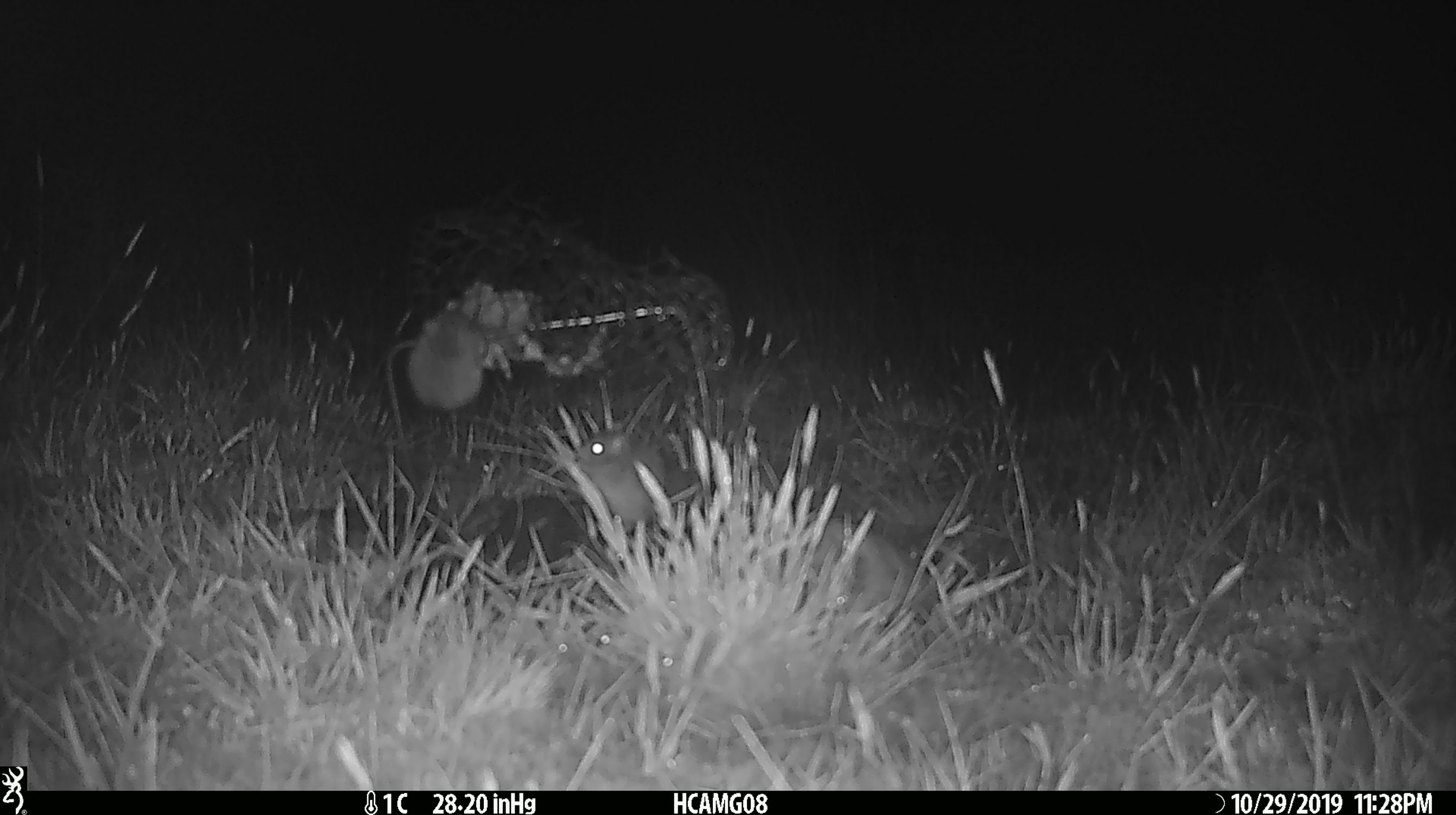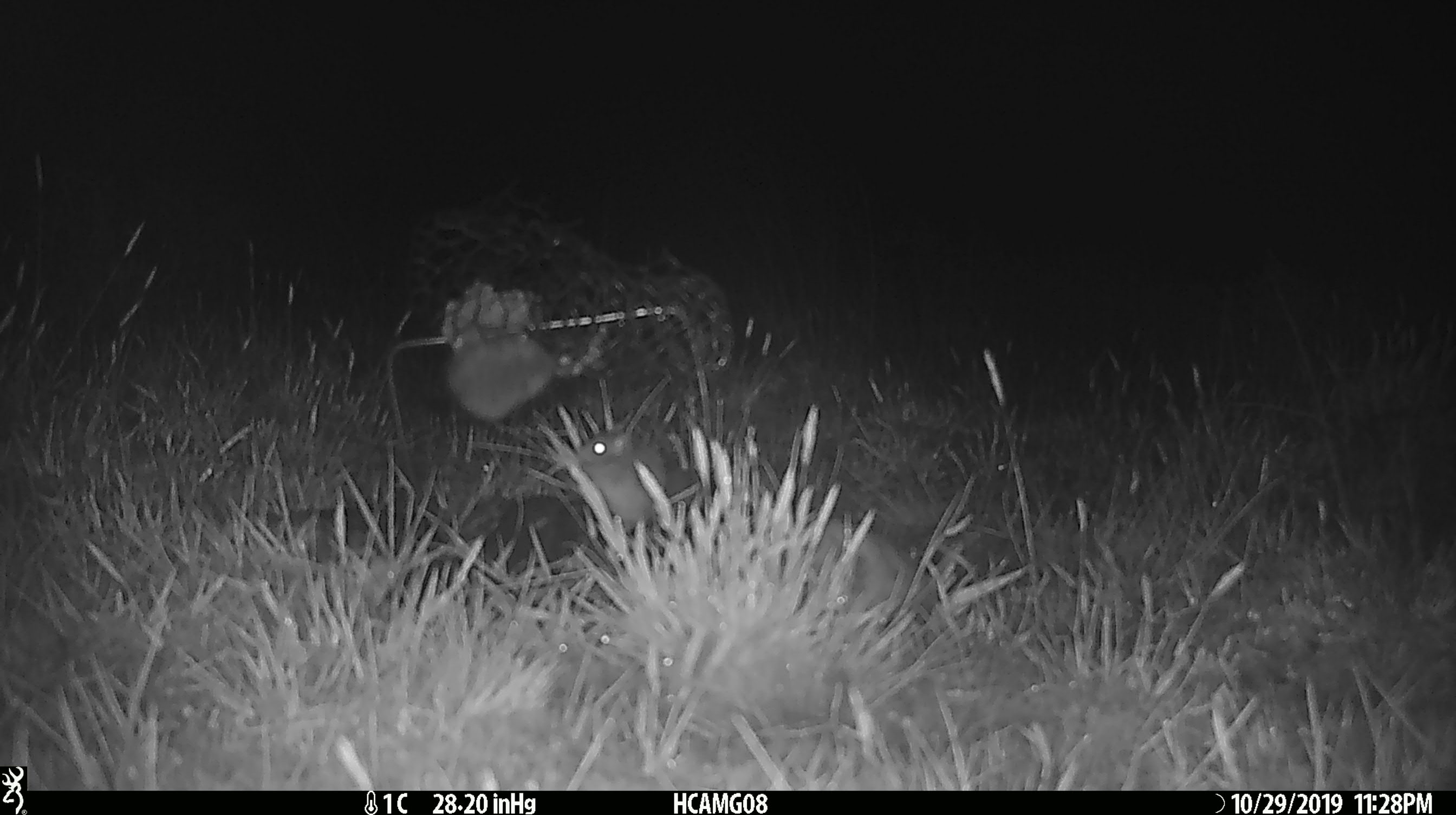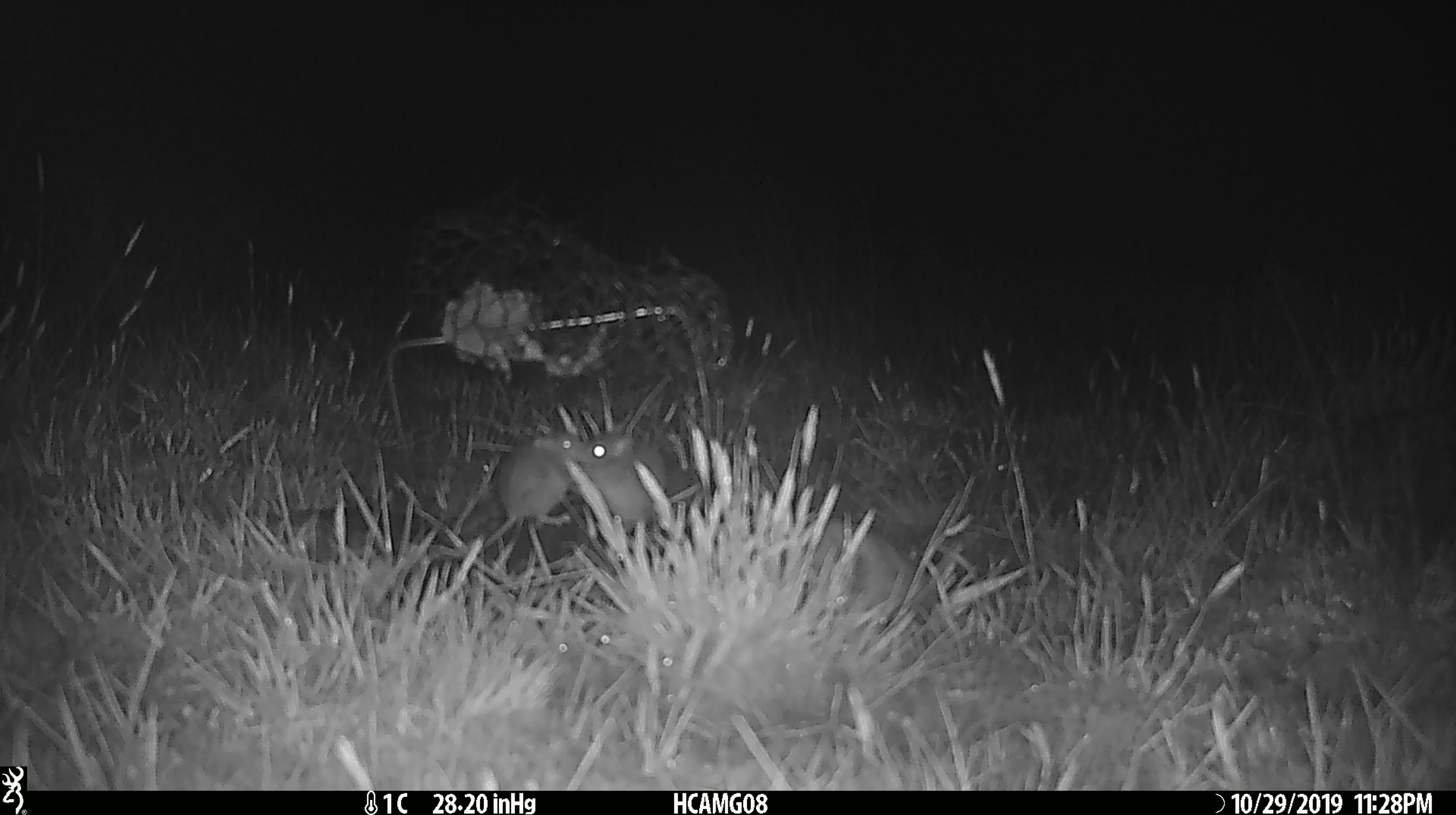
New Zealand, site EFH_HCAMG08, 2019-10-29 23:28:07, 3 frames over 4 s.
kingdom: Animalia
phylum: Chordata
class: Mammalia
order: Rodentia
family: Muridae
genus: Mus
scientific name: Mus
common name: mouse